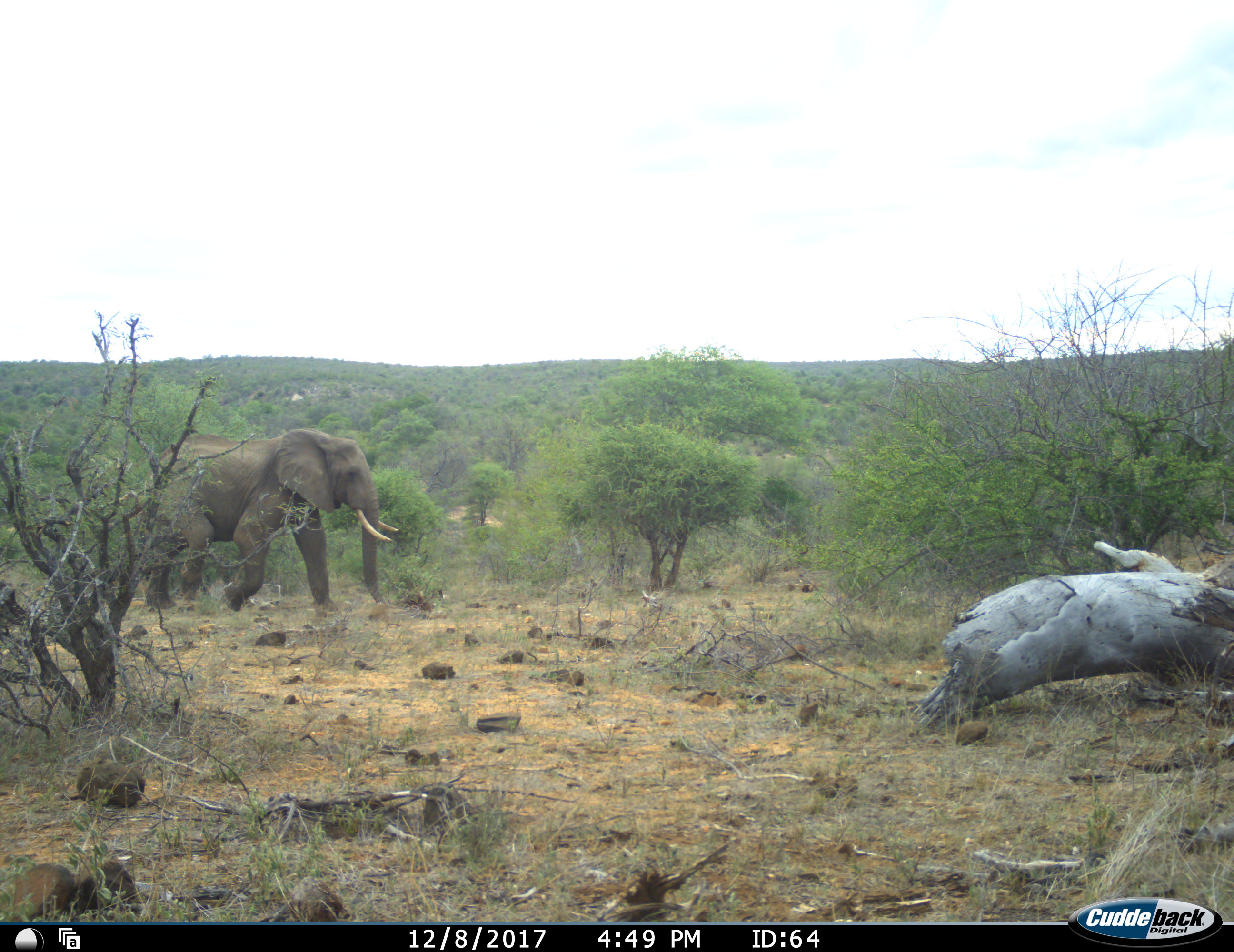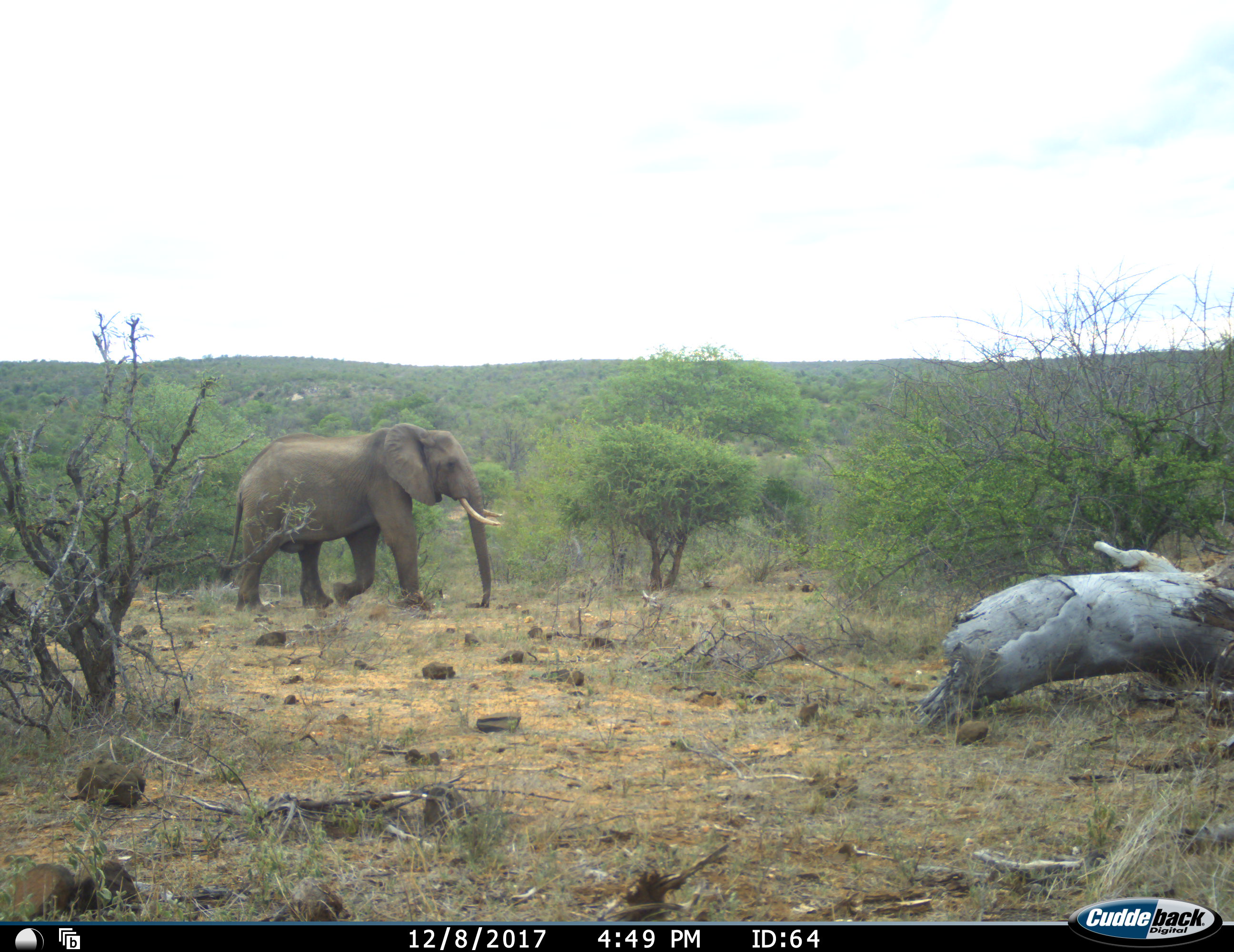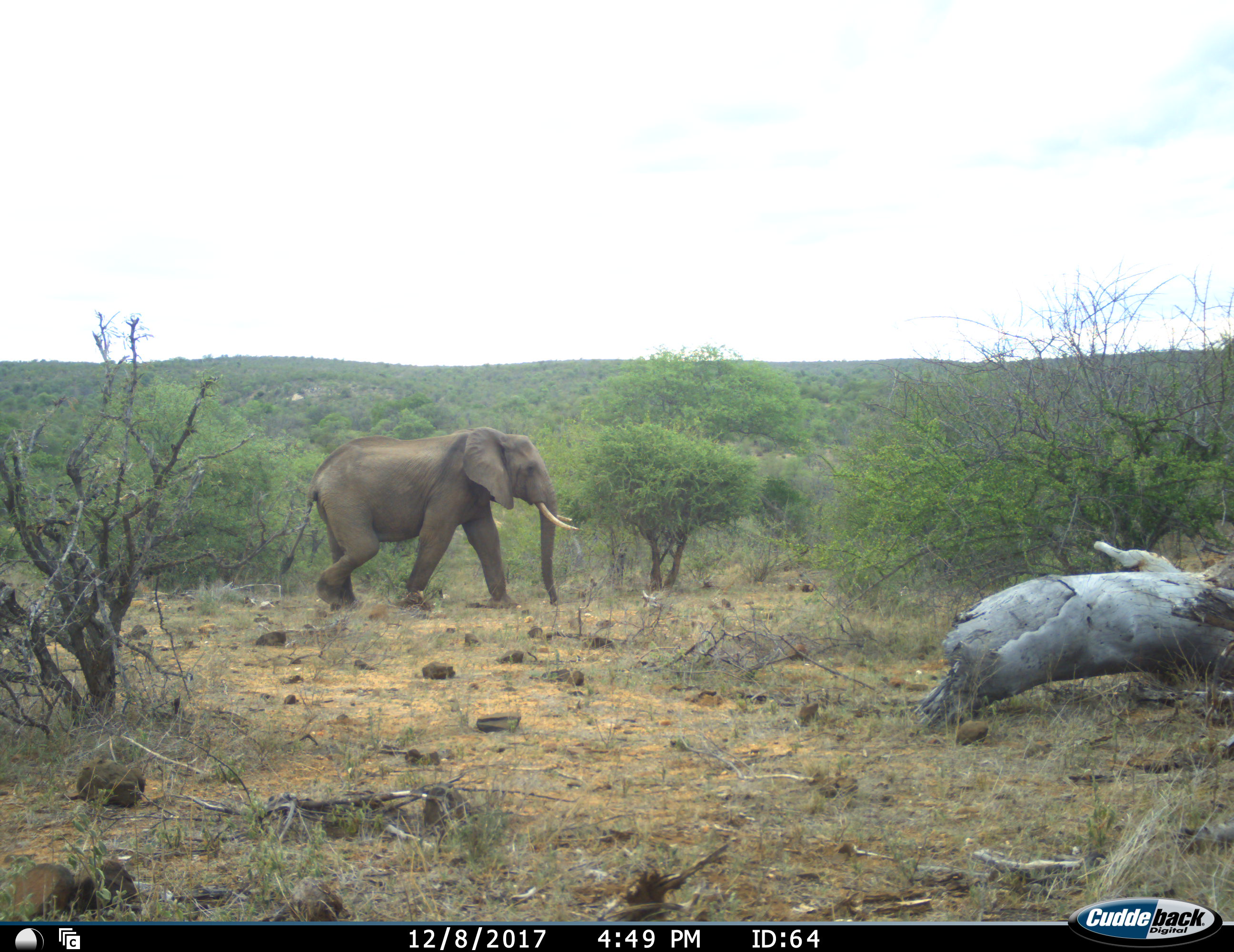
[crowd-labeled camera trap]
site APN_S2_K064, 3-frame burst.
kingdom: Animalia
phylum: Chordata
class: Mammalia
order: Proboscidea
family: Elephantidae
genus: Loxodonta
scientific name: Loxodonta africana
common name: african bush elephant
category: elephant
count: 1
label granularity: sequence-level